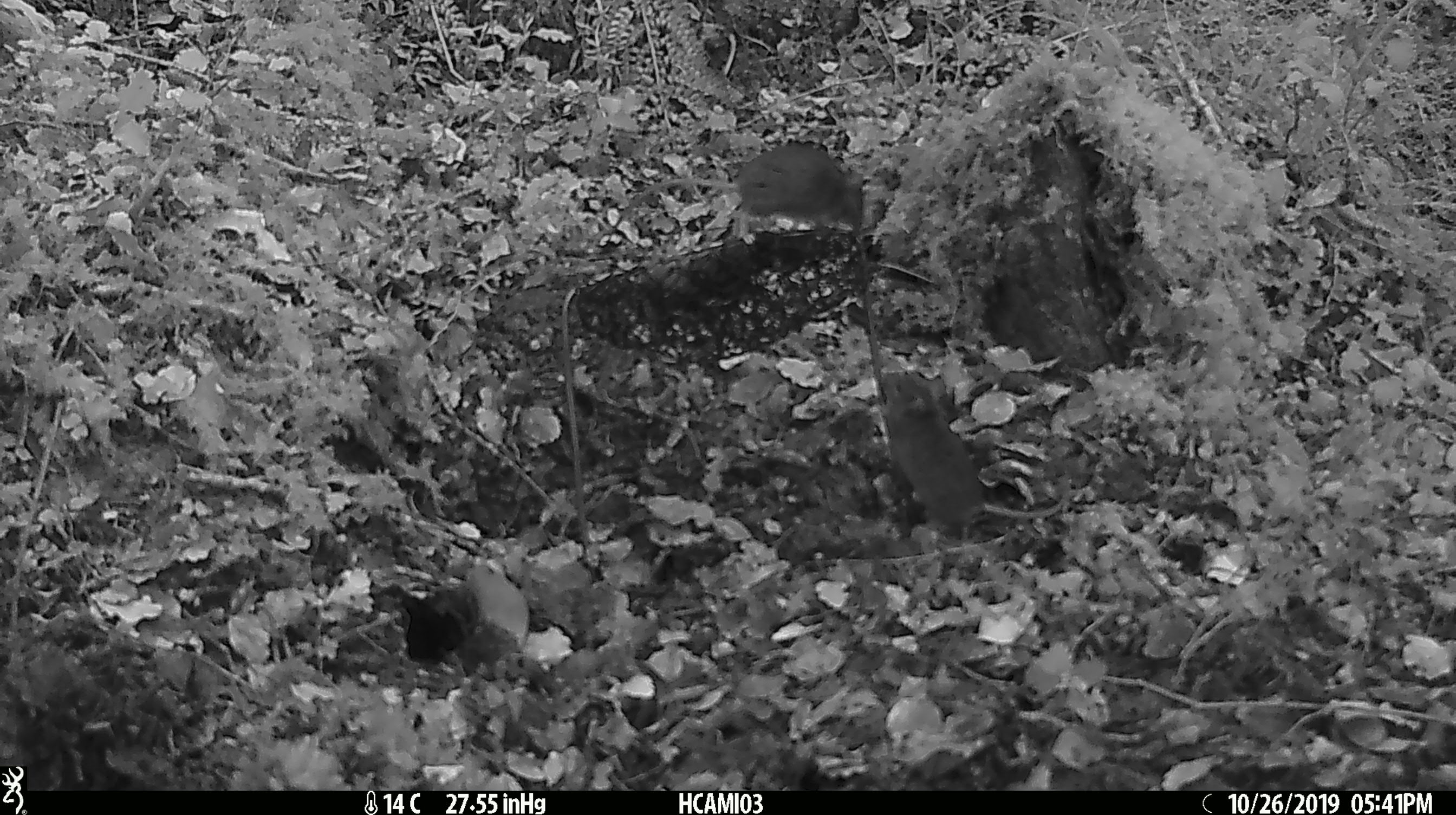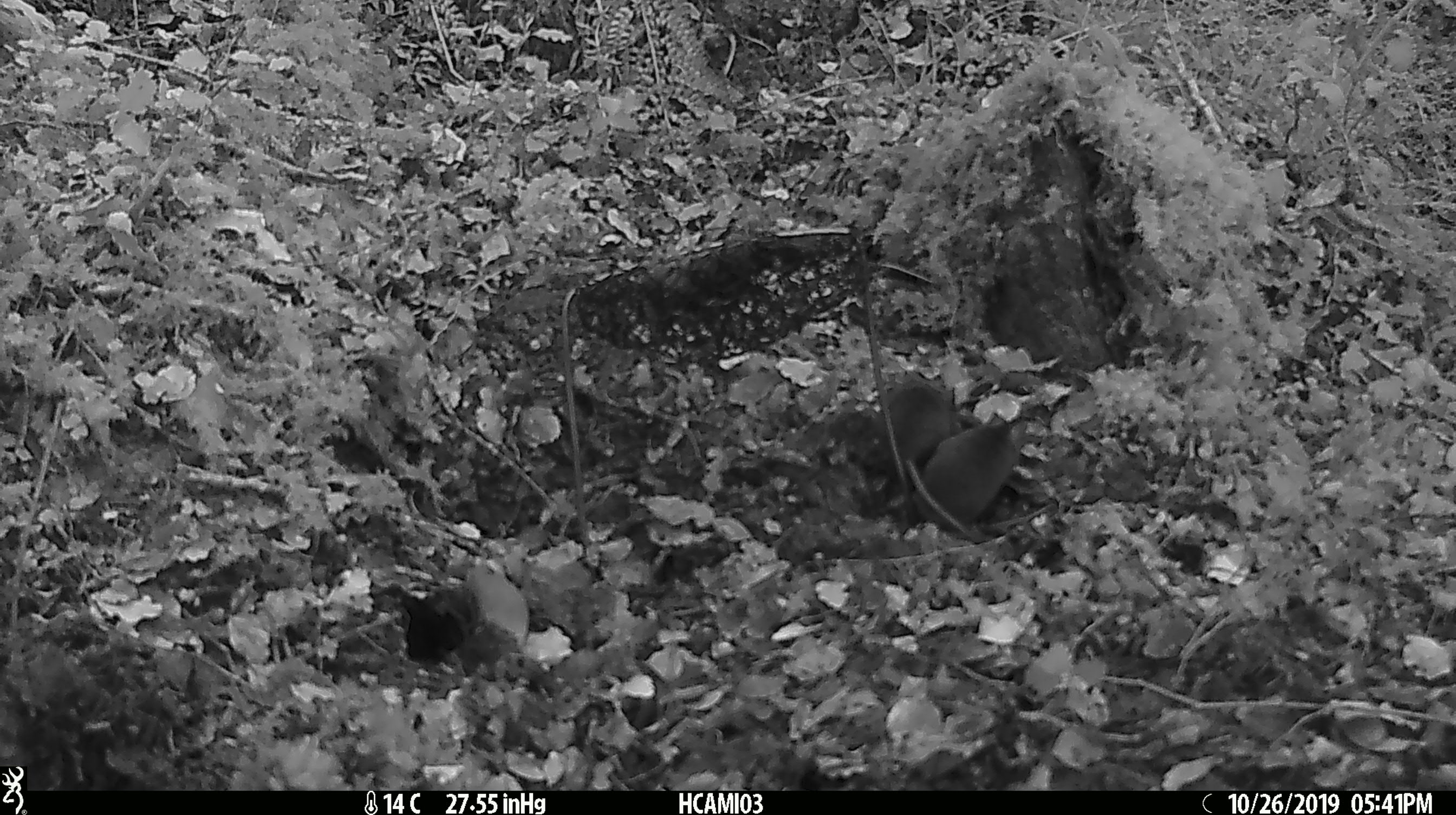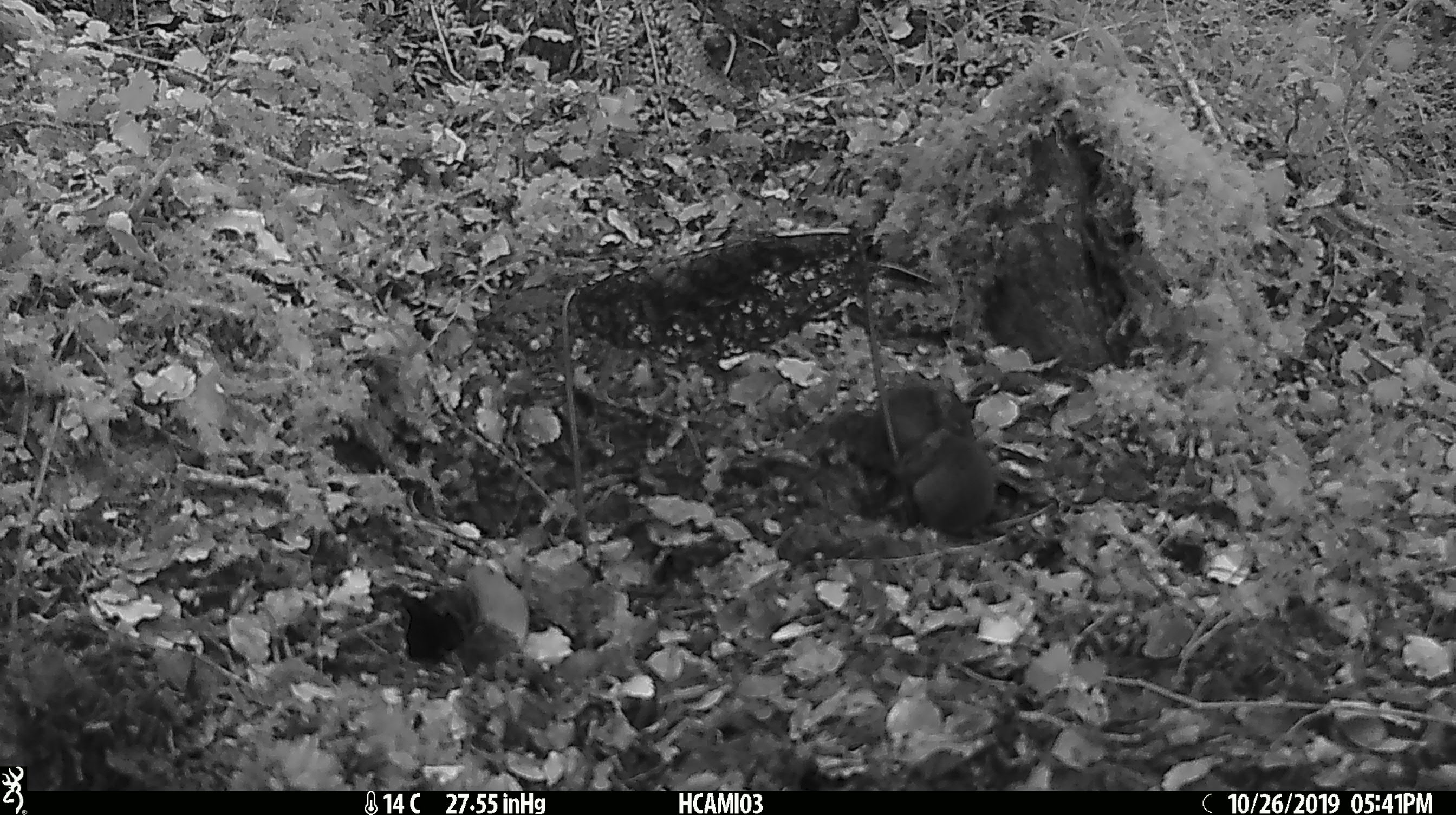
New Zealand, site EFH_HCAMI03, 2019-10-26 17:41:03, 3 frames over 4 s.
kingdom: Animalia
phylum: Chordata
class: Mammalia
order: Rodentia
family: Muridae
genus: Mus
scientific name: Mus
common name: mouse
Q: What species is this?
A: Mouse (Mus).